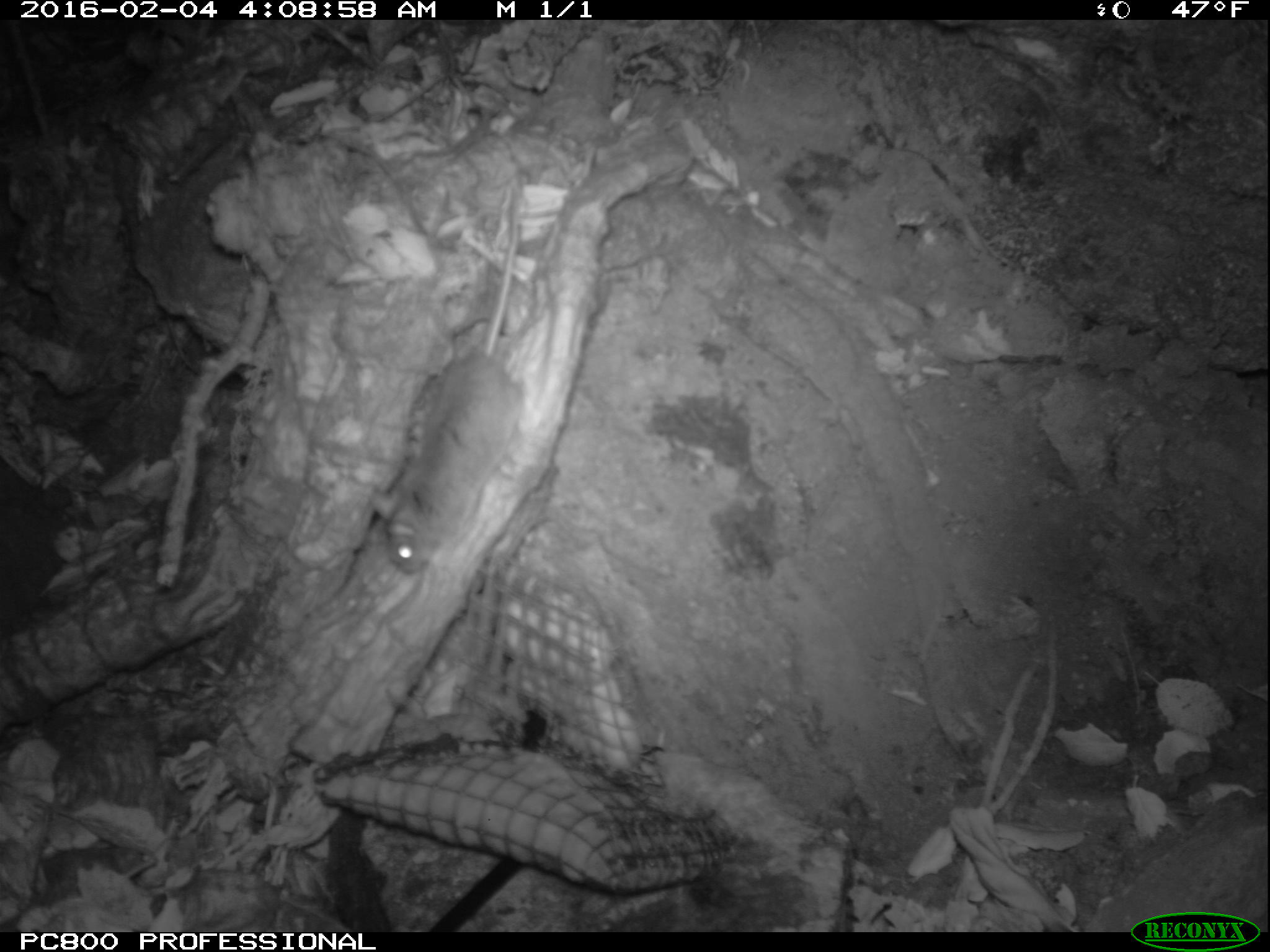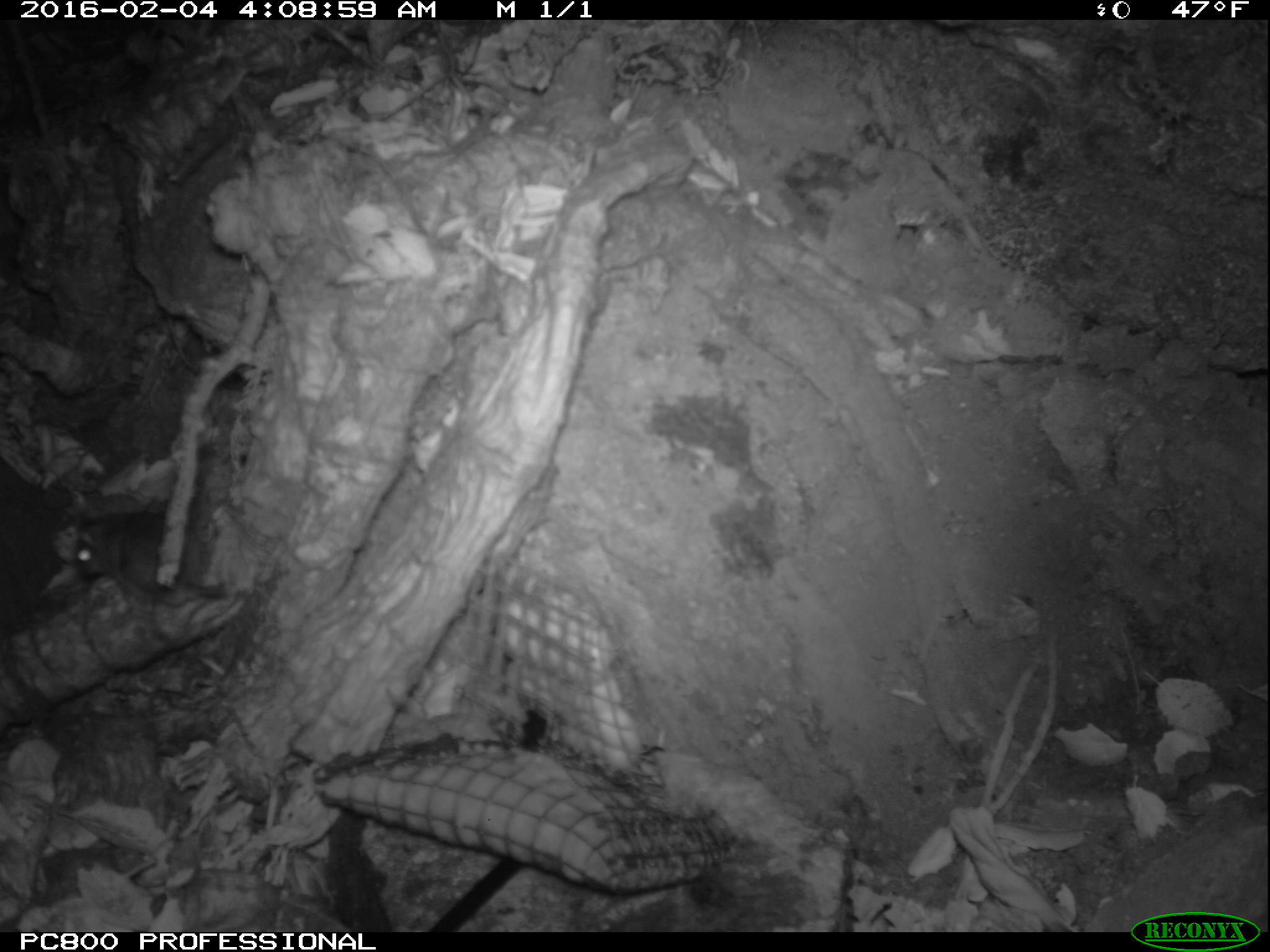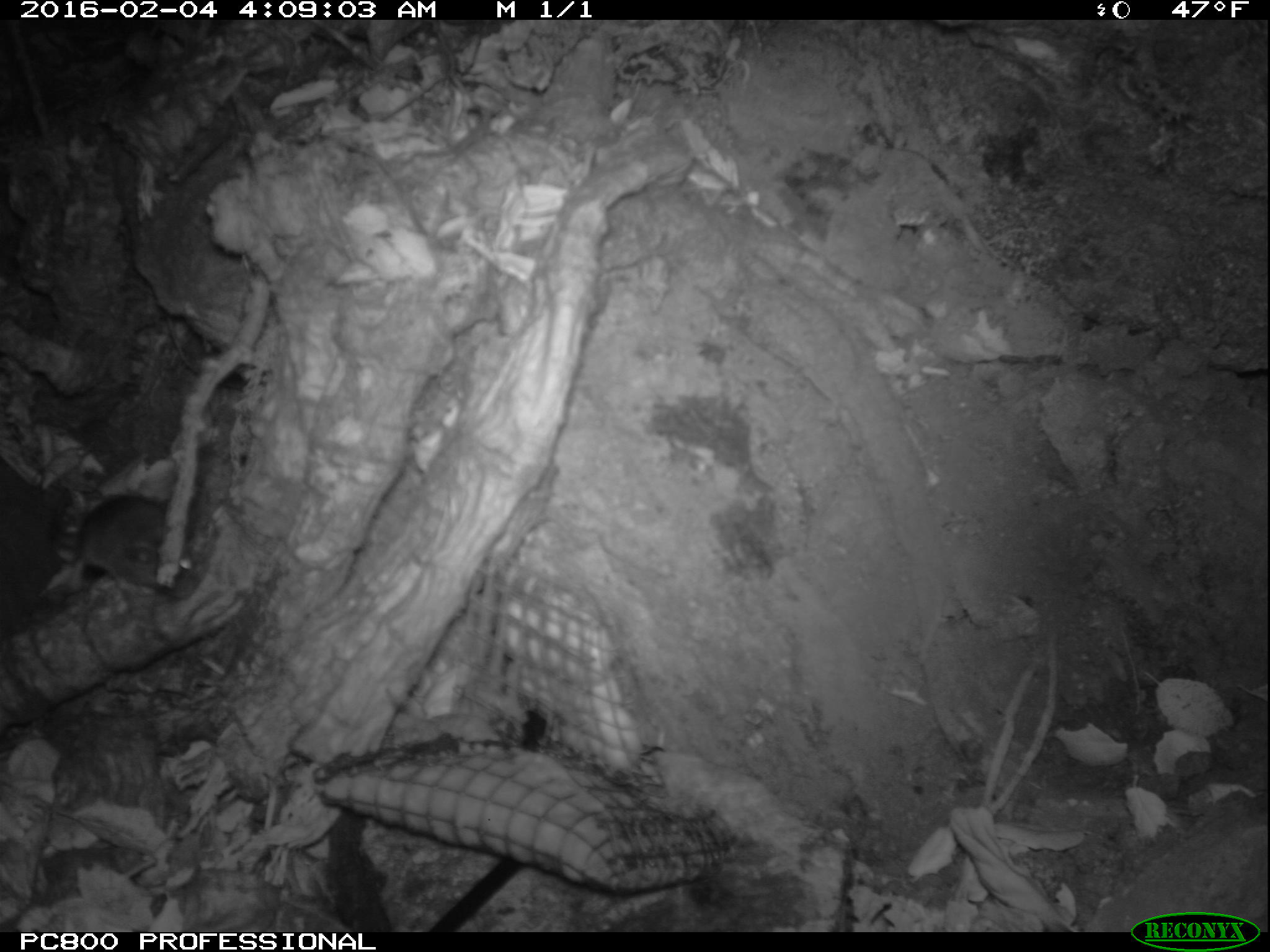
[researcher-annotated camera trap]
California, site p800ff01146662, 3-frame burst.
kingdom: Animalia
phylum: Chordata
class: Mammalia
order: Rodentia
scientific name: Rodentia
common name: rodent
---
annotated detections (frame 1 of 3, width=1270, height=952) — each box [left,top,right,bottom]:
rodent: [371,190,520,573]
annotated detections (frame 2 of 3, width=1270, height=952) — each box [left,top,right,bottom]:
rodent: [73,508,229,600]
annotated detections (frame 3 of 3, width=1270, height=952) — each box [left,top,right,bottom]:
rodent: [68,496,201,598]